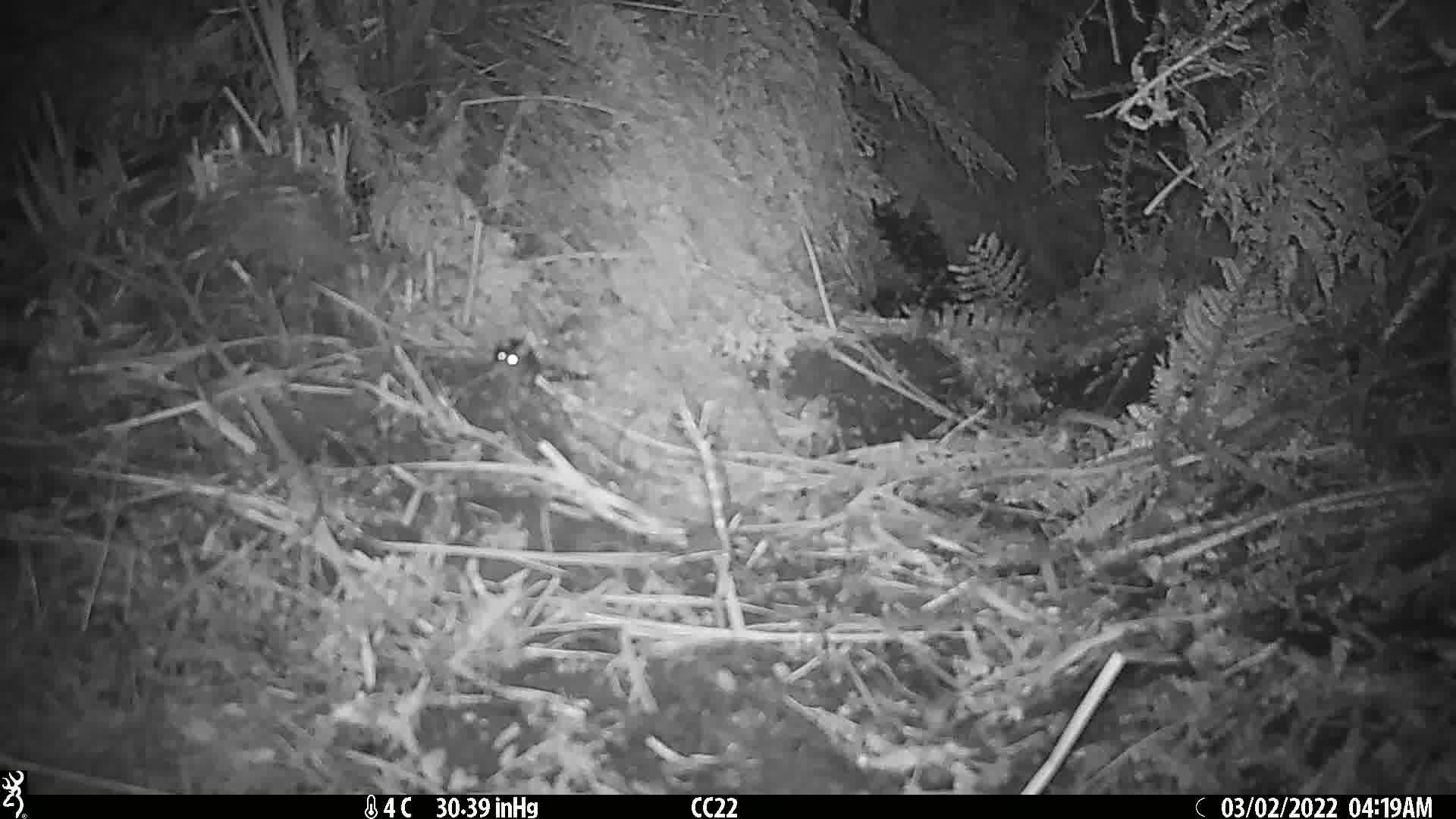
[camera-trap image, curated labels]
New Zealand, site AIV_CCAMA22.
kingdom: Animalia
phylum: Chordata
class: Mammalia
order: Rodentia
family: Muridae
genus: Mus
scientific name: Mus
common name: mouse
Mouse (Mus).